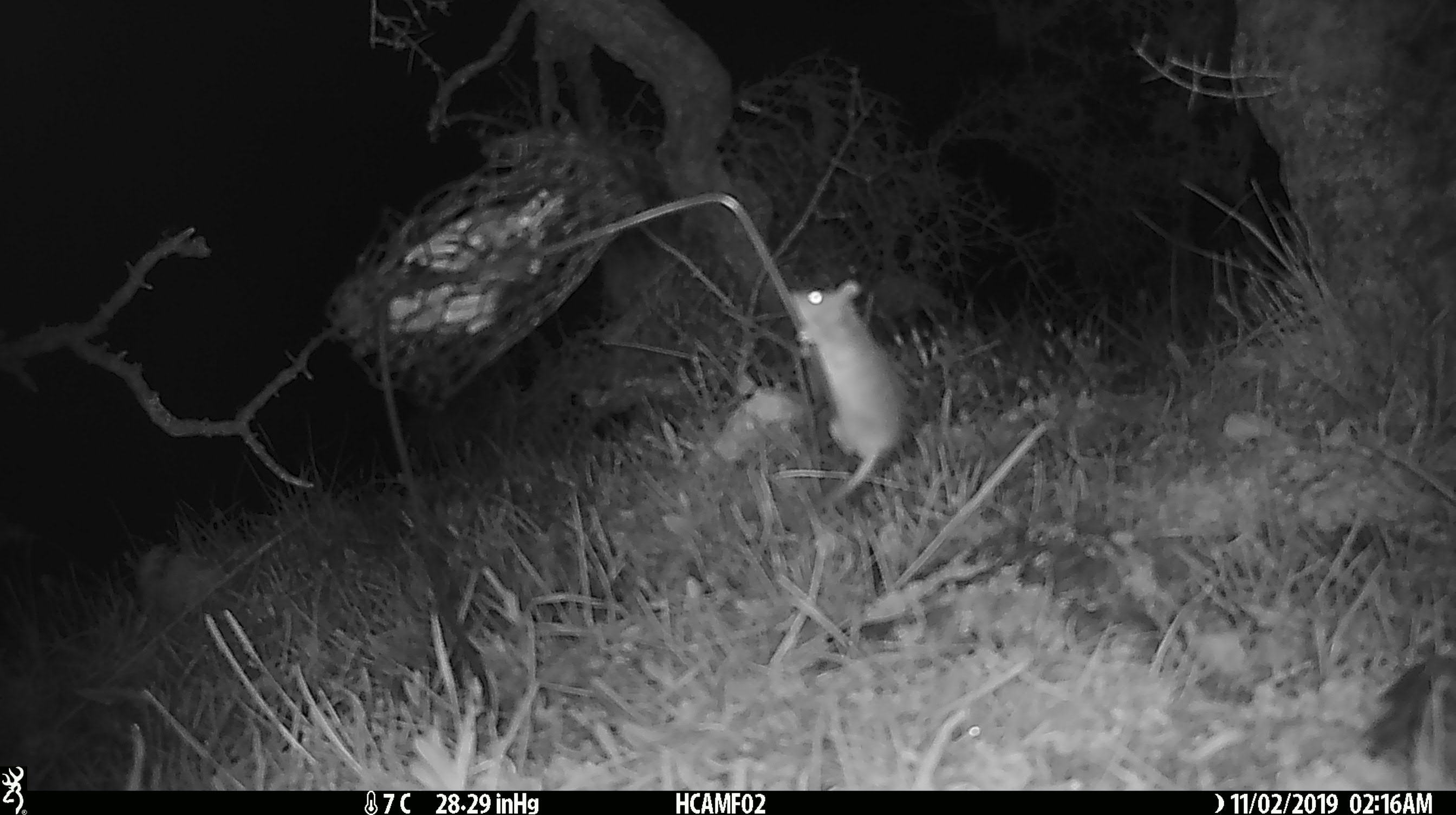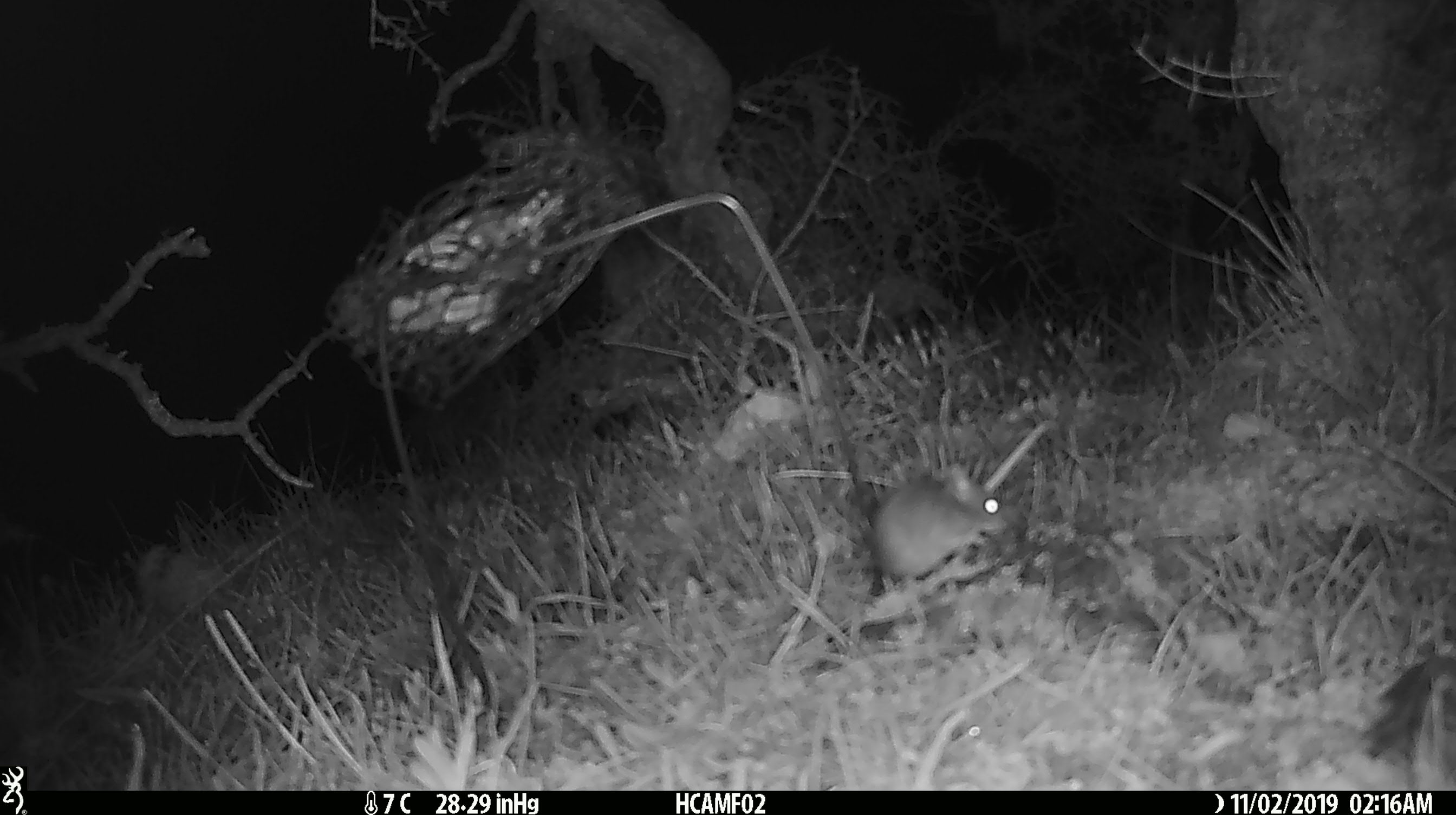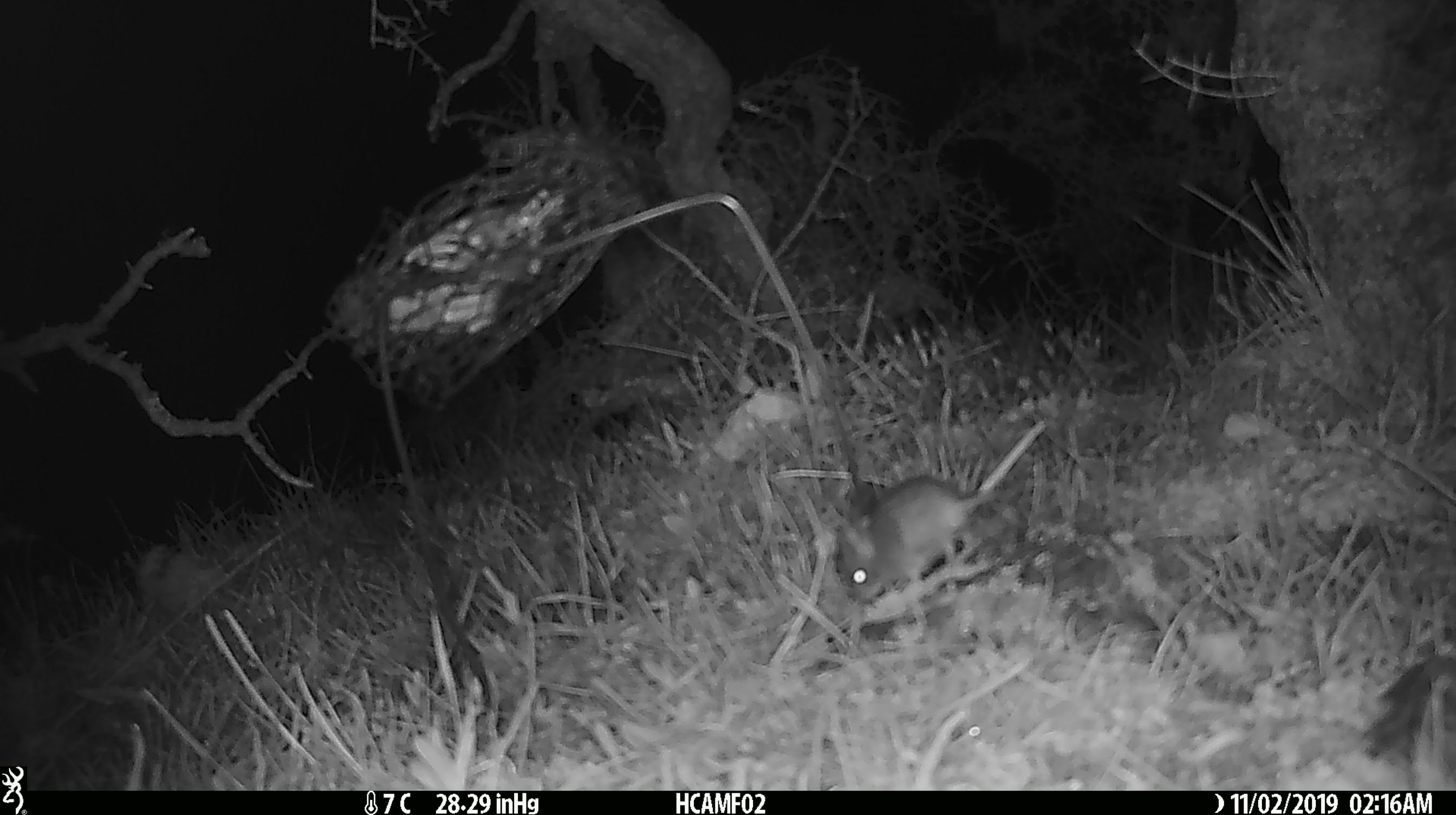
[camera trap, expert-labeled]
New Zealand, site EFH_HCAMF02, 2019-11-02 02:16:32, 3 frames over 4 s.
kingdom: Animalia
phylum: Chordata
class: Mammalia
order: Rodentia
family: Muridae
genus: Mus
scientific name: Mus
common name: mouse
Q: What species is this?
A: Mouse (Mus).